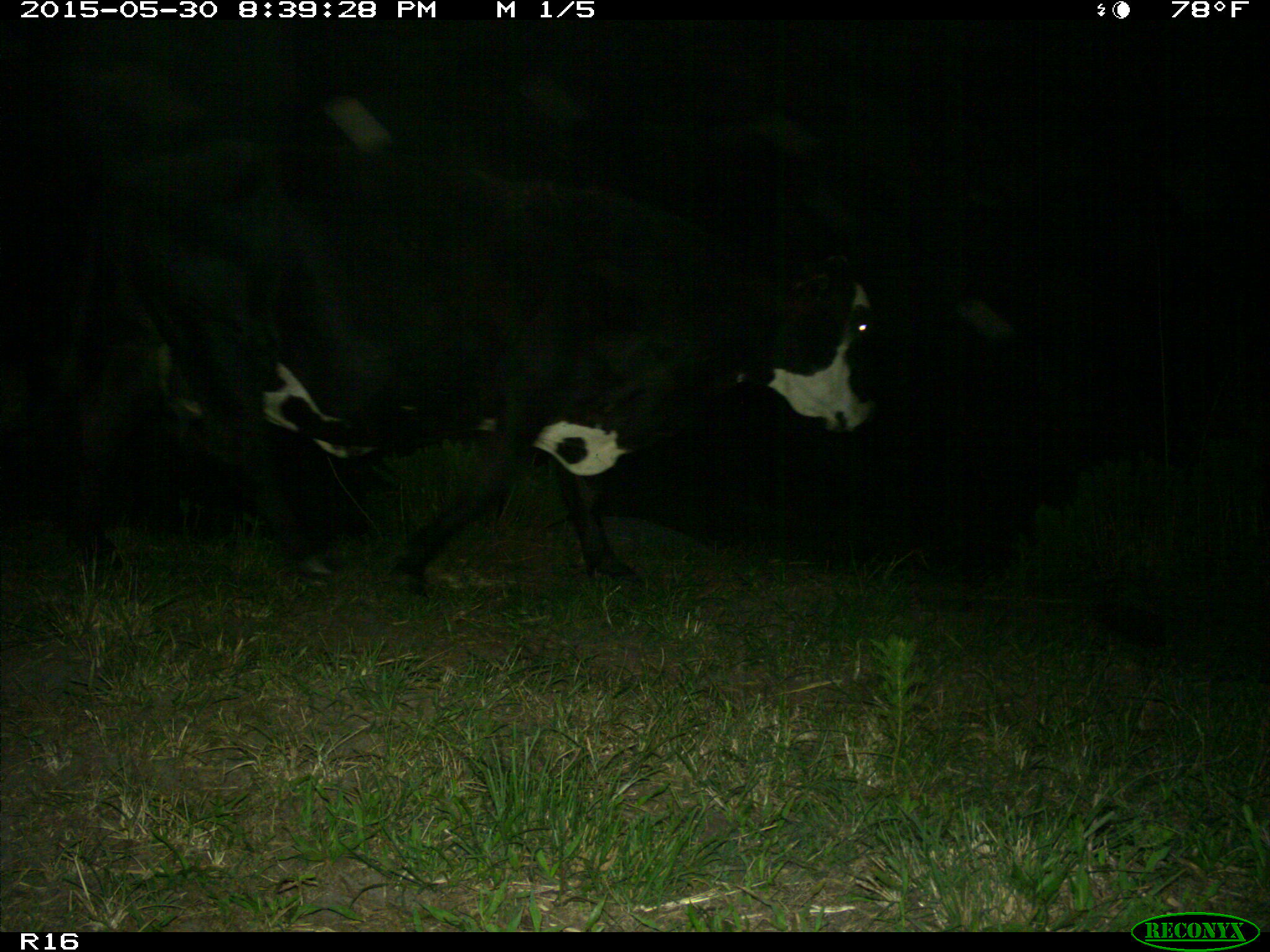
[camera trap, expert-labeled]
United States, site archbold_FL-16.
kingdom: Animalia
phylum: Chordata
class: Mammalia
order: Artiodactyla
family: Bovidae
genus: Bos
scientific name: Bos taurus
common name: domestic cow